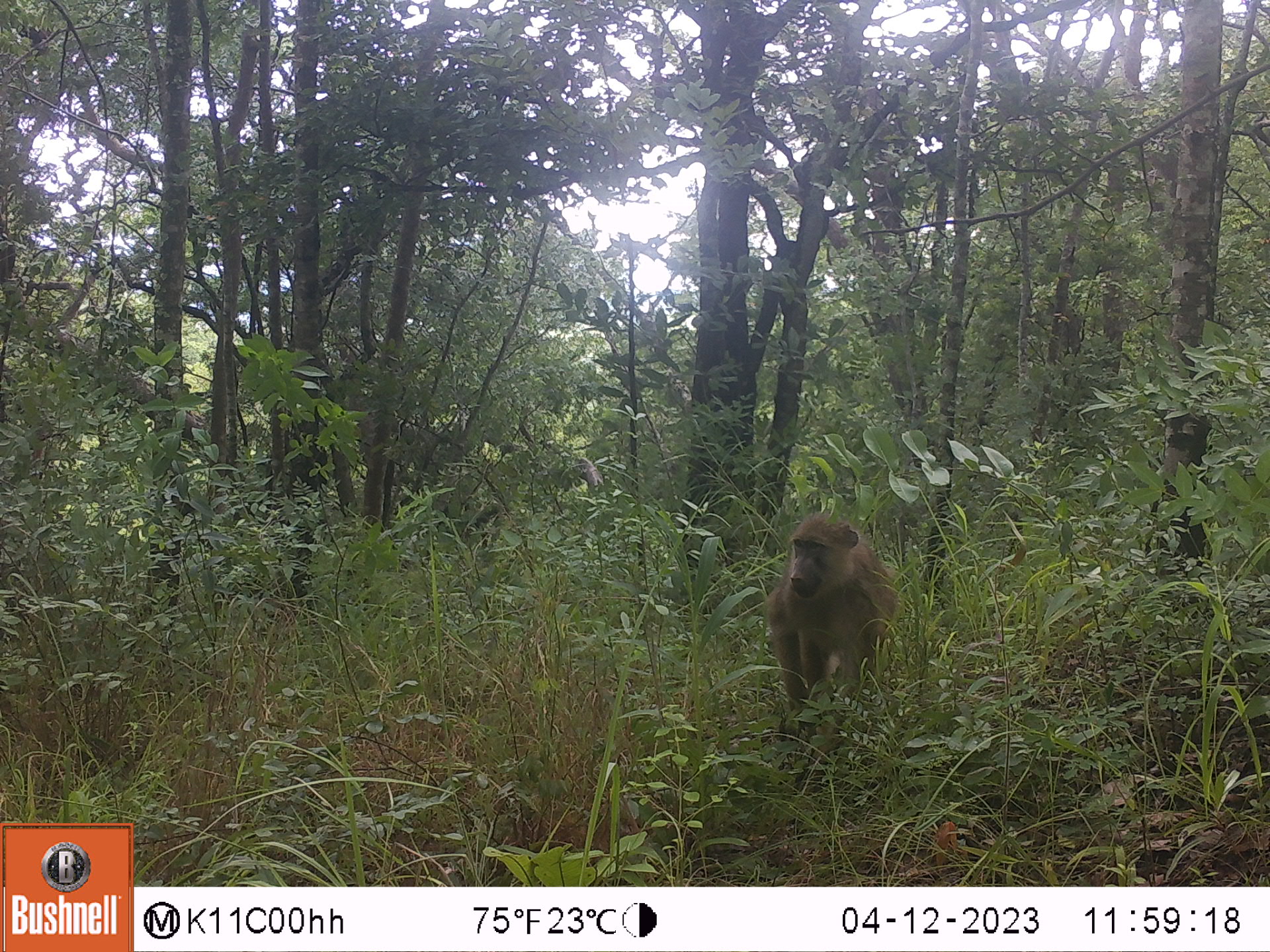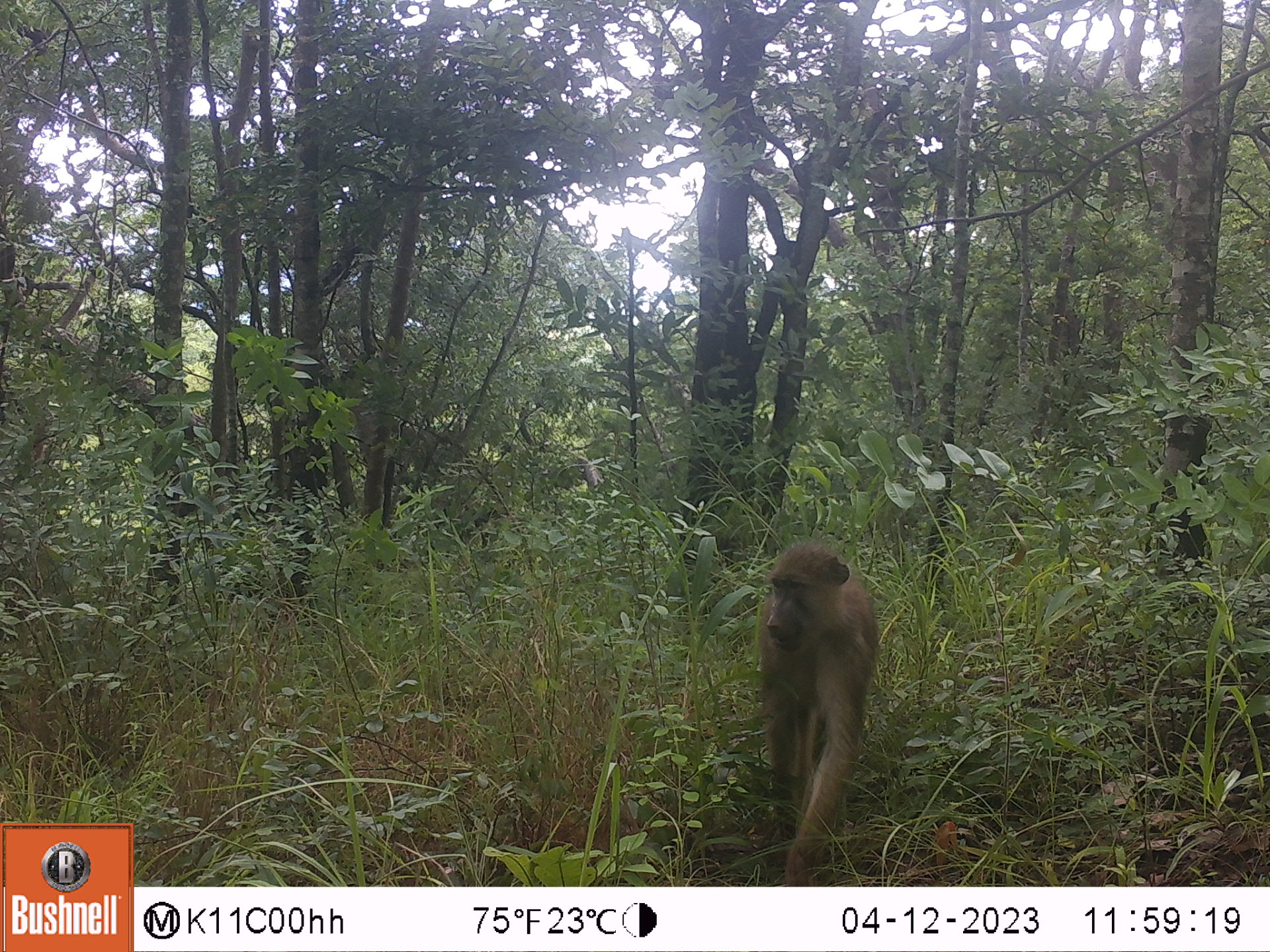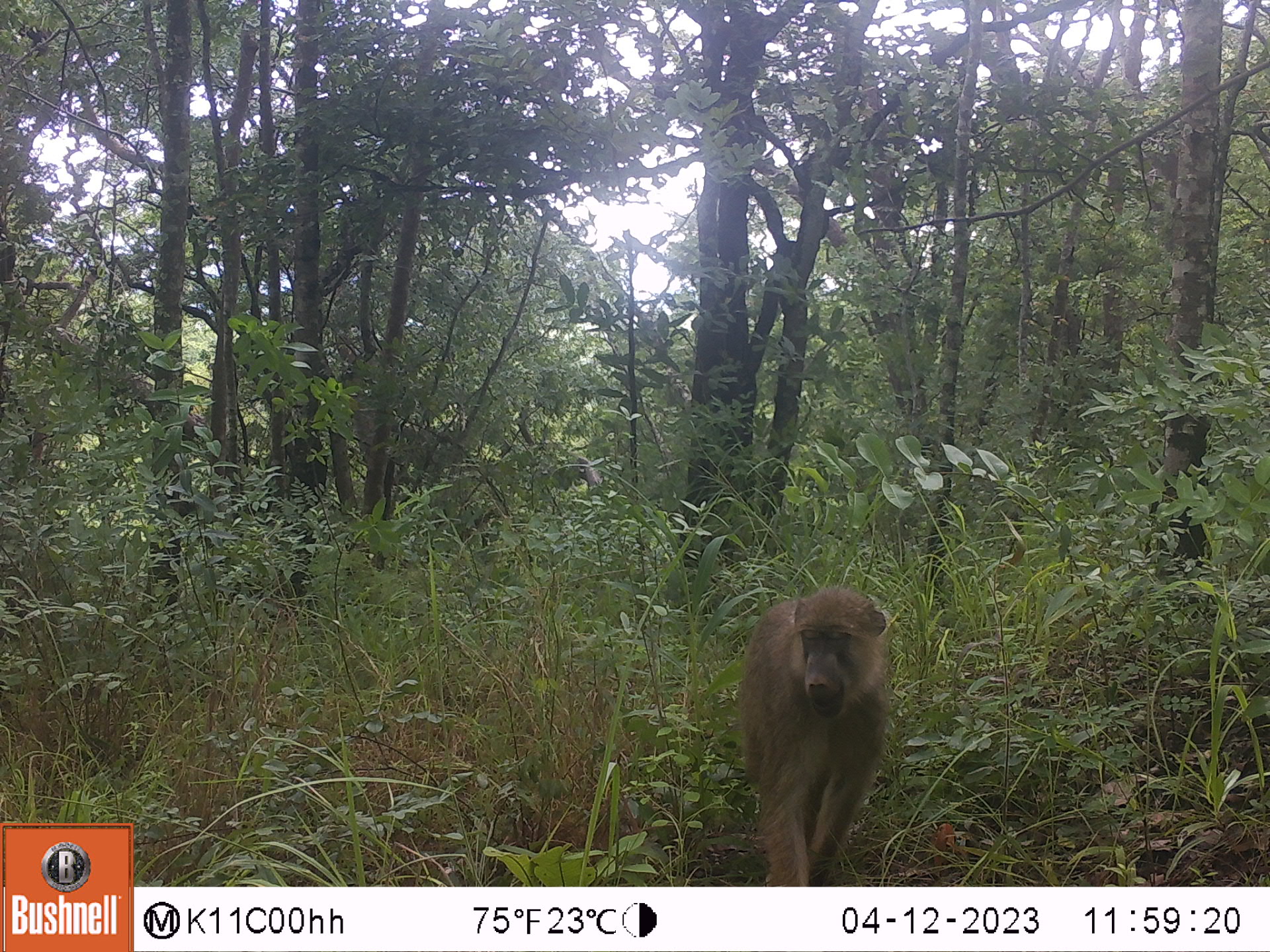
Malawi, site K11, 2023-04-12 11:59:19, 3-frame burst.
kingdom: Animalia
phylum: Chordata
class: Mammalia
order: Primates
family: Cercopithecidae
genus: Papio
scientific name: Papio cynocephalus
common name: yellow baboon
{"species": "yellow baboon (Papio cynocephalus)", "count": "1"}